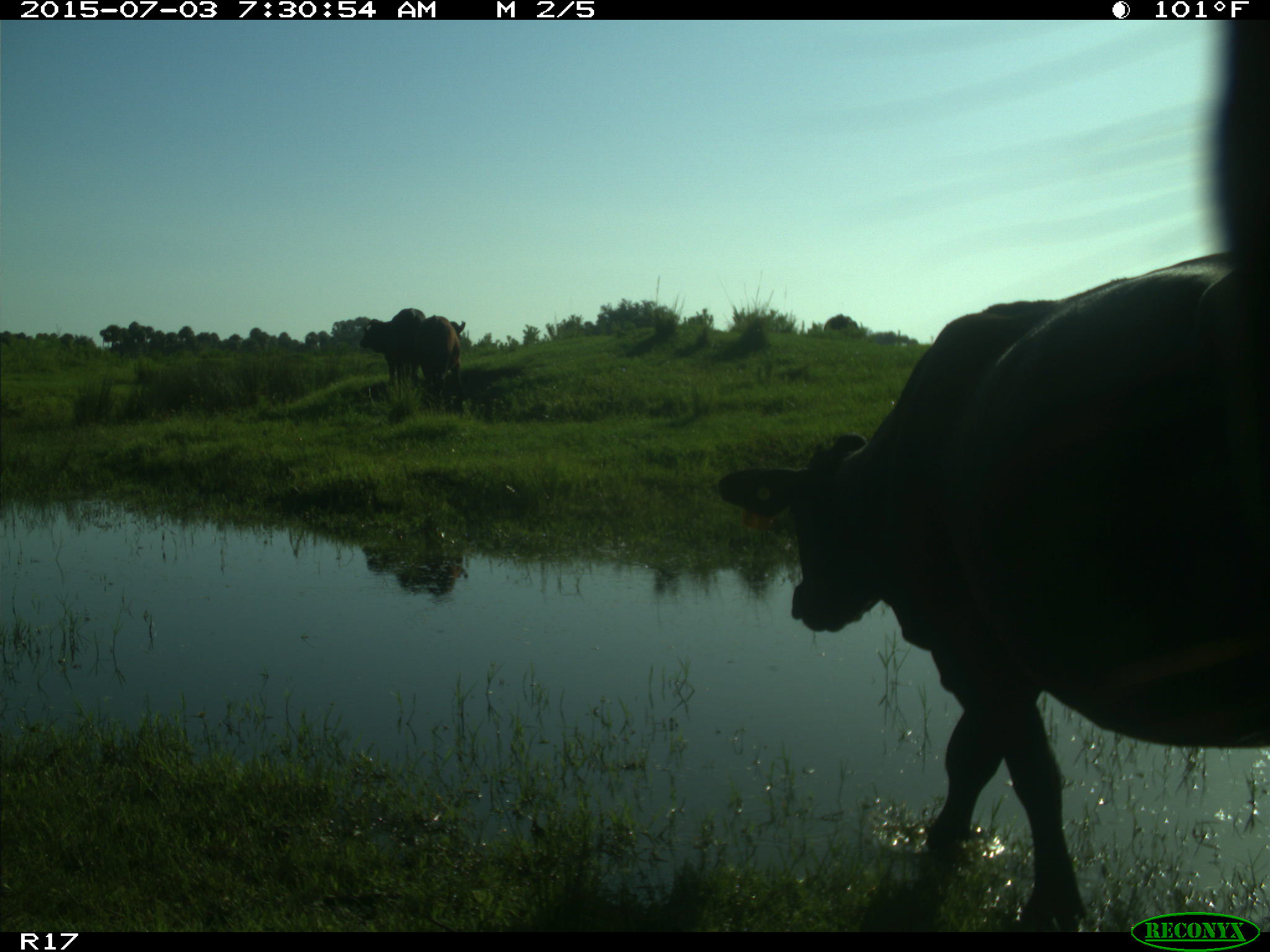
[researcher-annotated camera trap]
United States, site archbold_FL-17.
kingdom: Animalia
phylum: Chordata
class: Mammalia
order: Artiodactyla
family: Bovidae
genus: Bos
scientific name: Bos taurus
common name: domestic cow